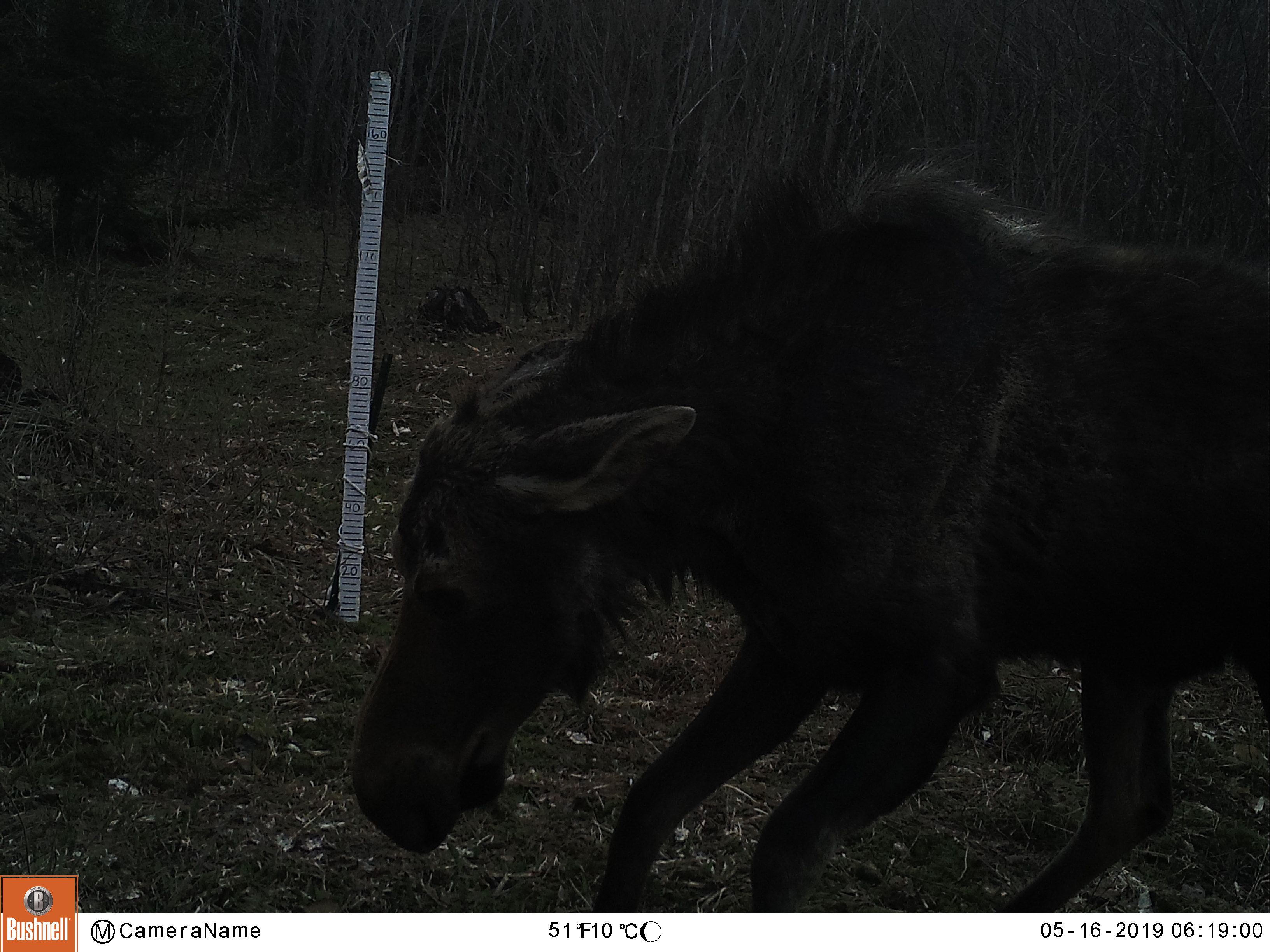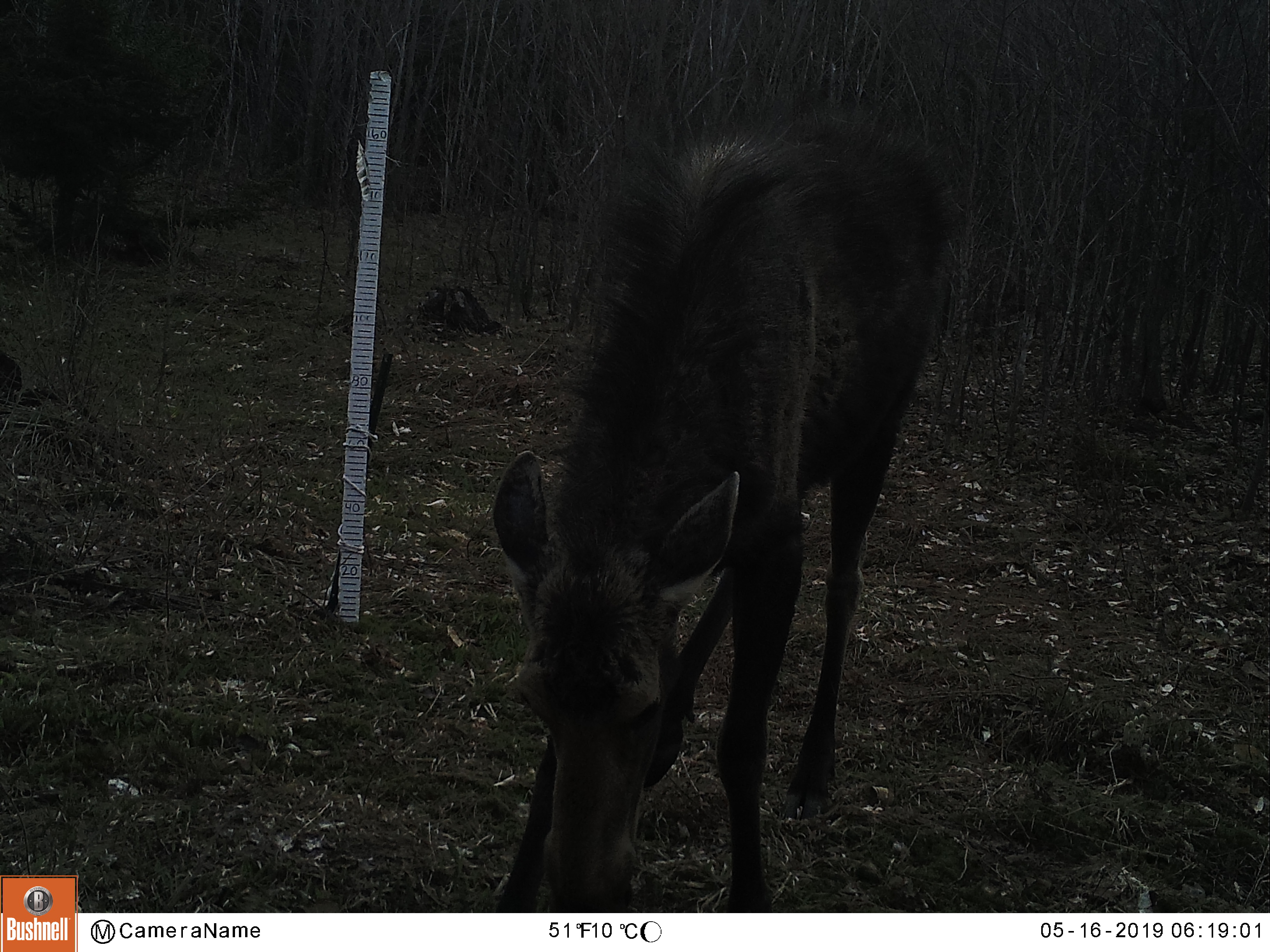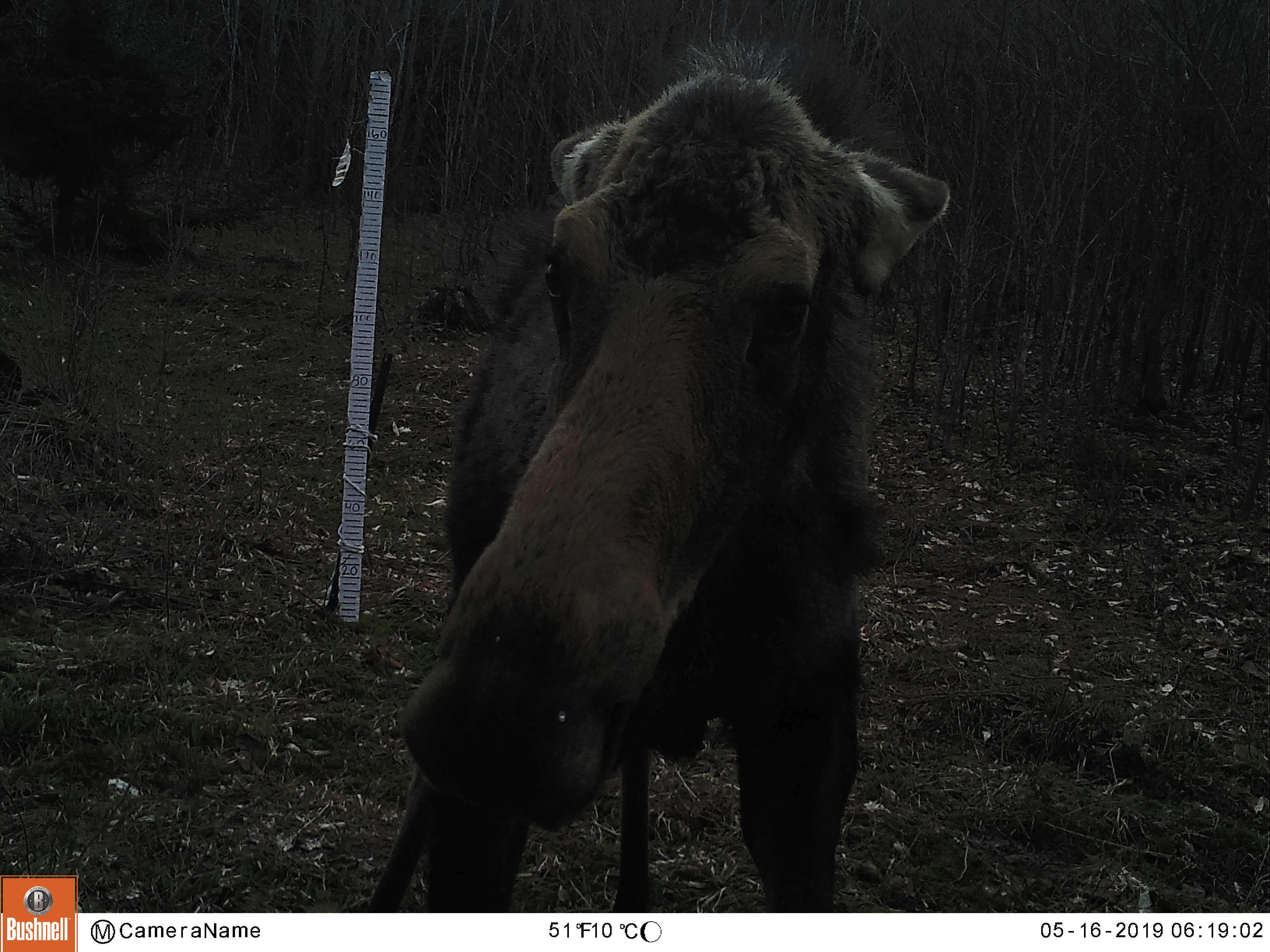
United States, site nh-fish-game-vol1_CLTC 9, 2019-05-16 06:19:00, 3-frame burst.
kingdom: Animalia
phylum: Chordata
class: Mammalia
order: Artiodactyla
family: Cervidae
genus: Alces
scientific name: Alces alces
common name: moose